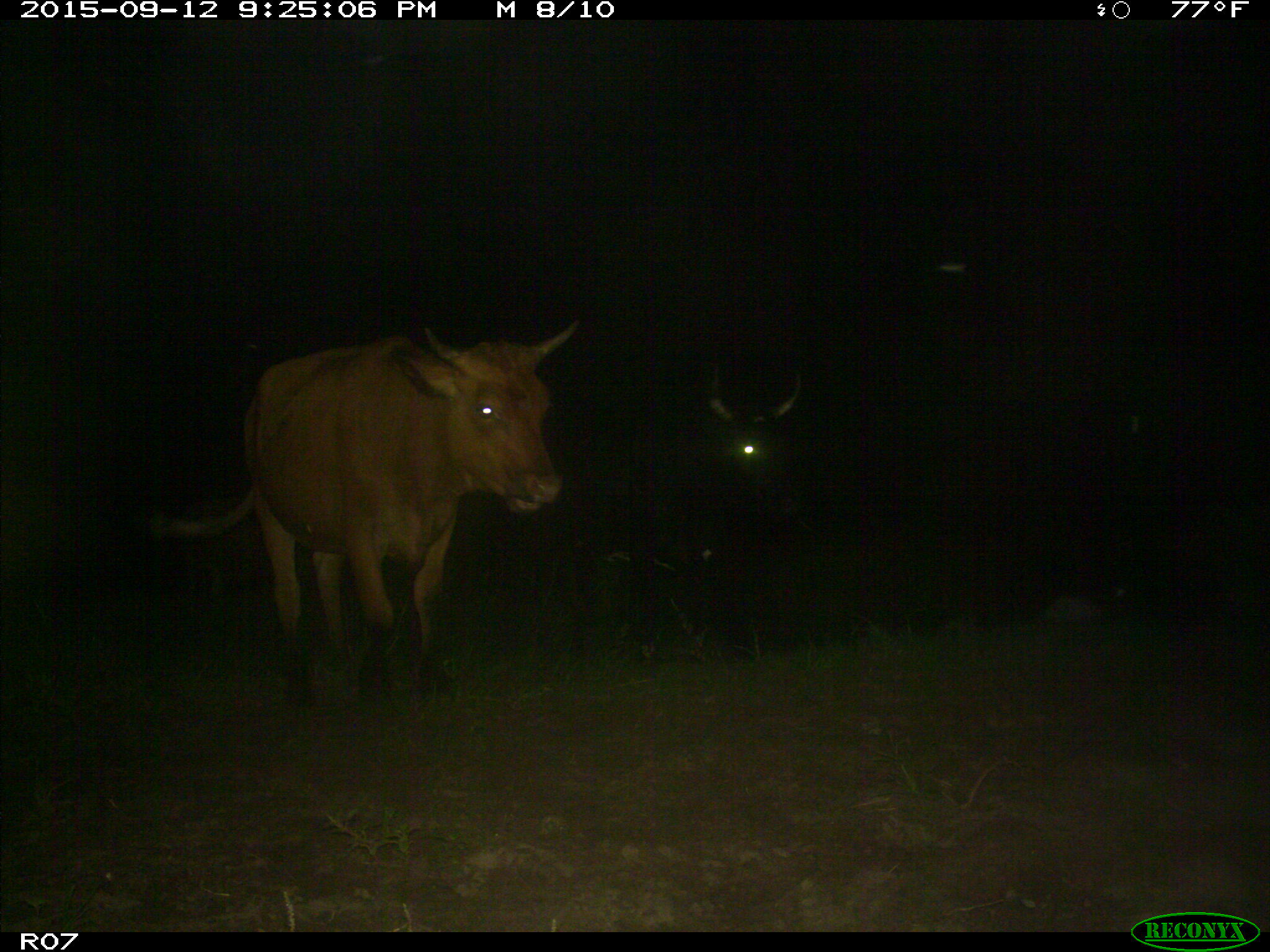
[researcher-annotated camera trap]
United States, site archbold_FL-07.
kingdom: Animalia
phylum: Chordata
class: Mammalia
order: Artiodactyla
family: Bovidae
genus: Bos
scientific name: Bos taurus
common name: domestic cow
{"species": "Bos taurus (domestic cow)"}